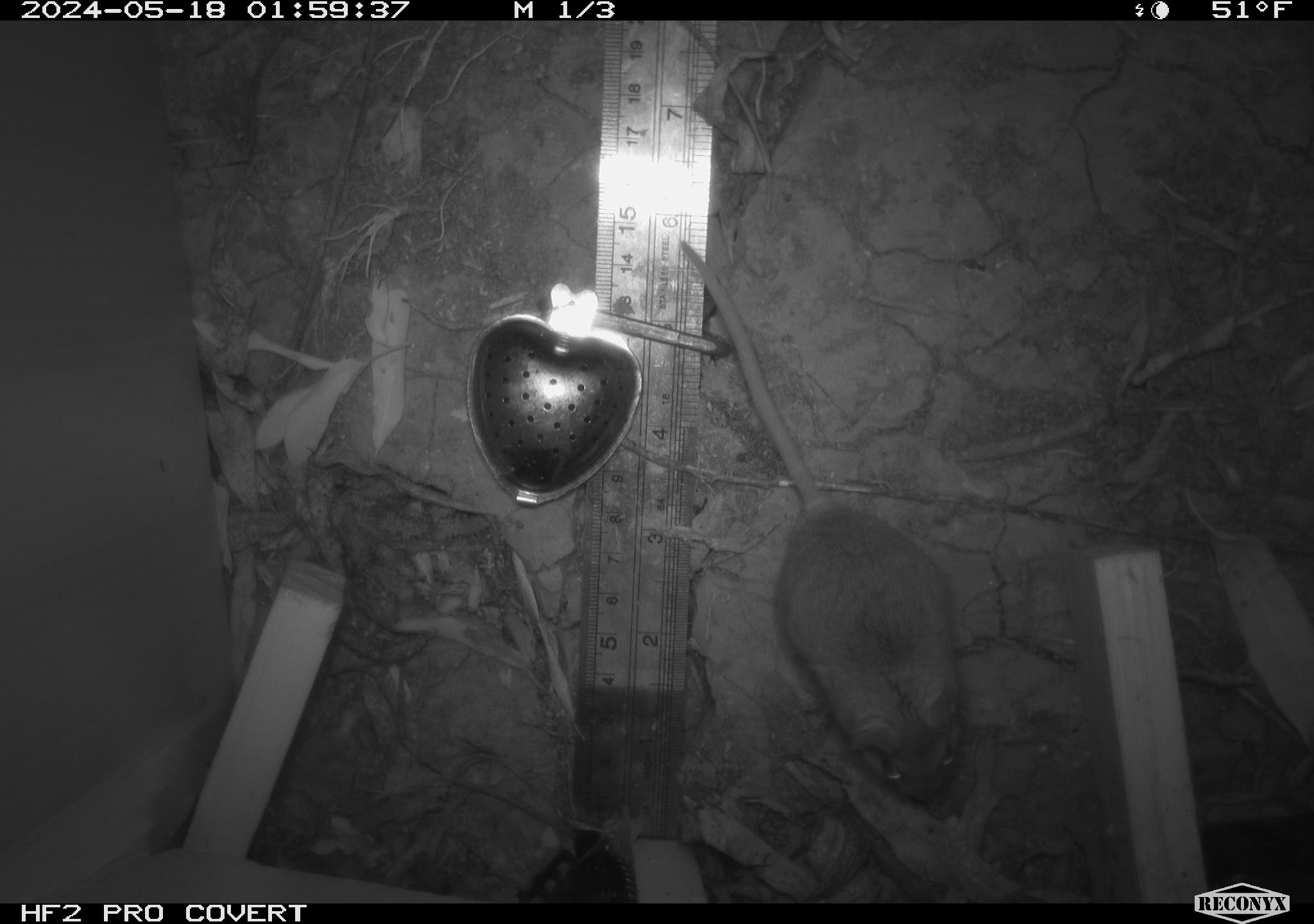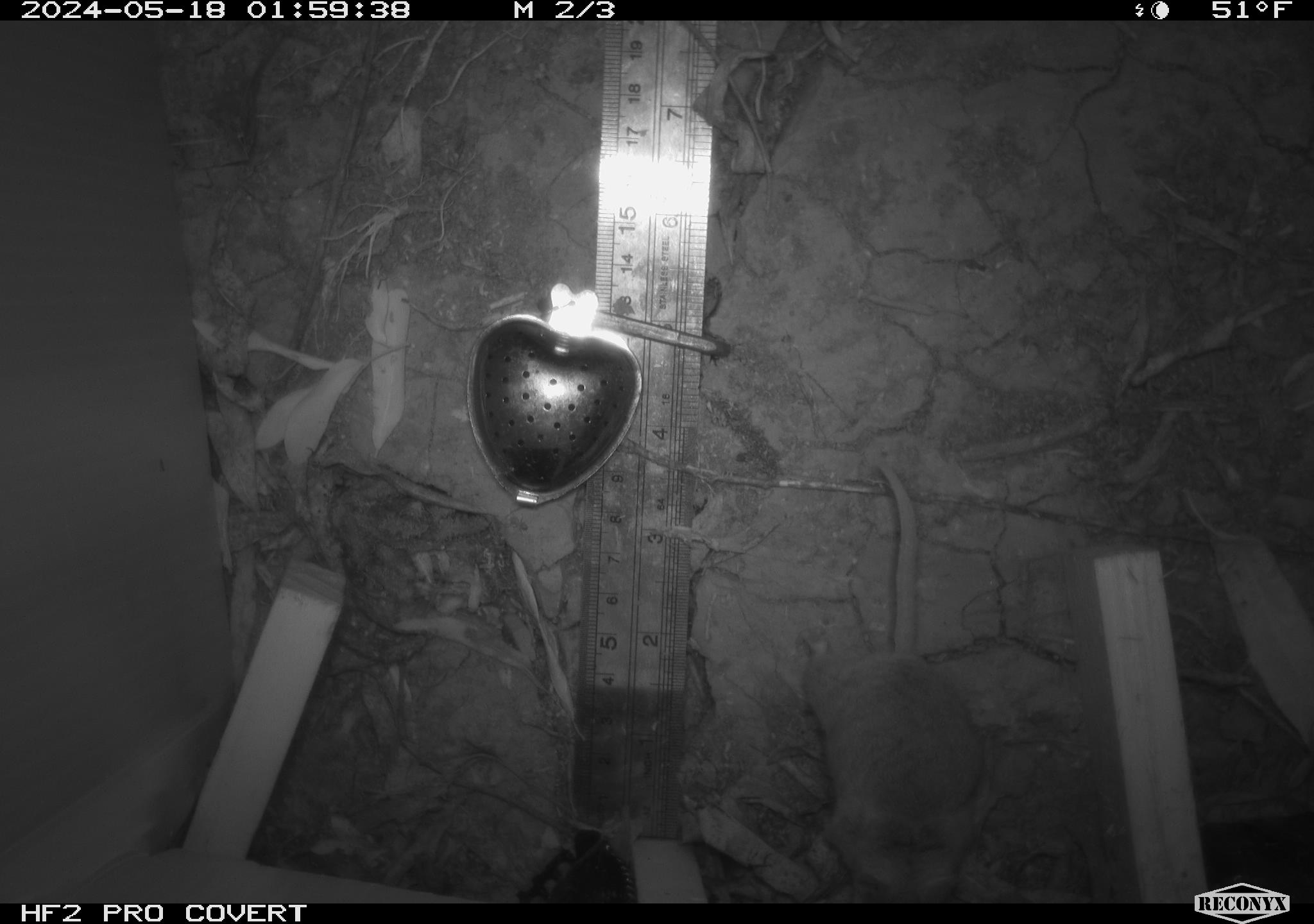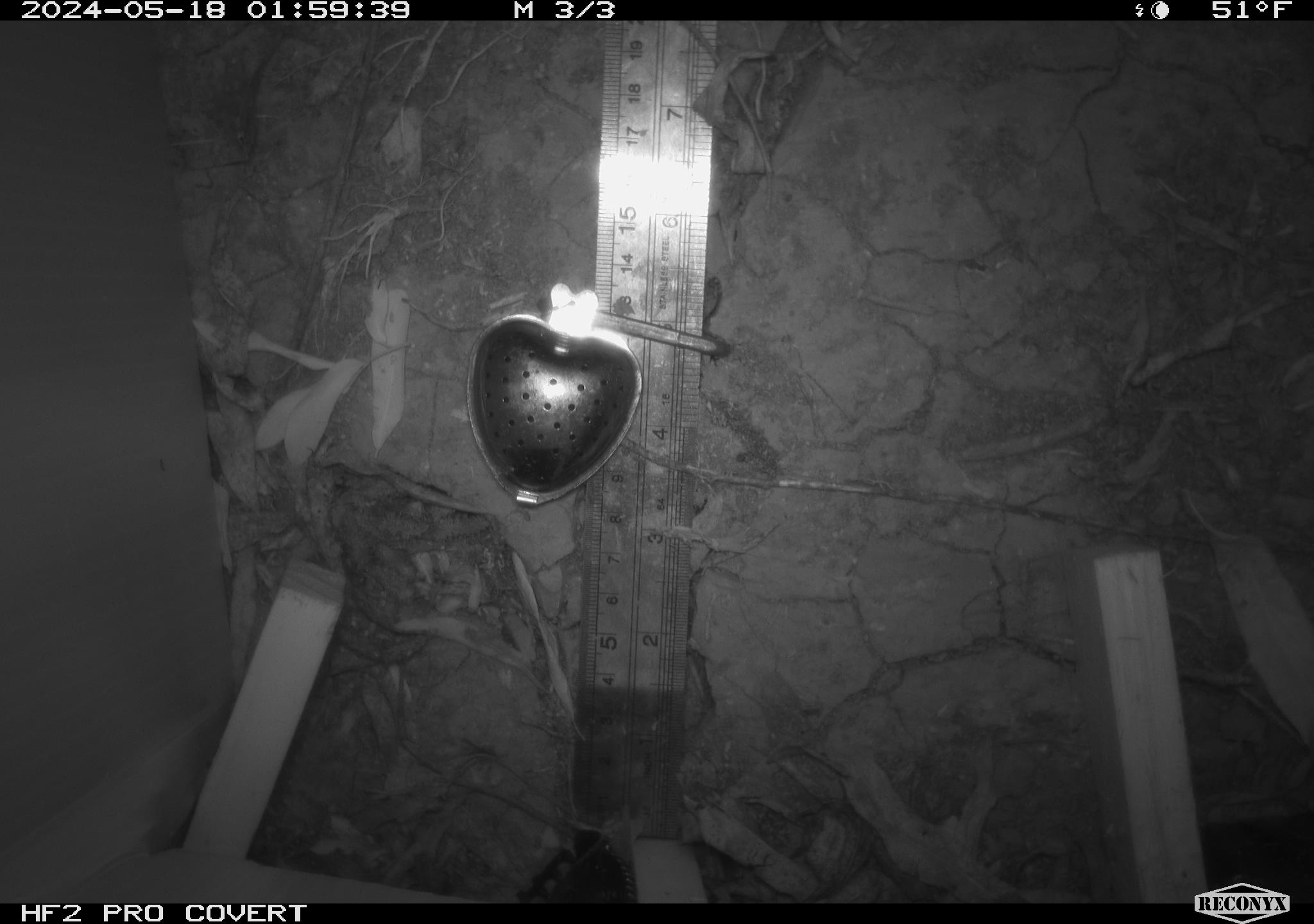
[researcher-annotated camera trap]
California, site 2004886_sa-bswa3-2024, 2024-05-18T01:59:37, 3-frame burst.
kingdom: Animalia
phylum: Chordata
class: Mammalia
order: Rodentia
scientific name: Rodentia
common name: mouse species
Mouse species (Rodentia).